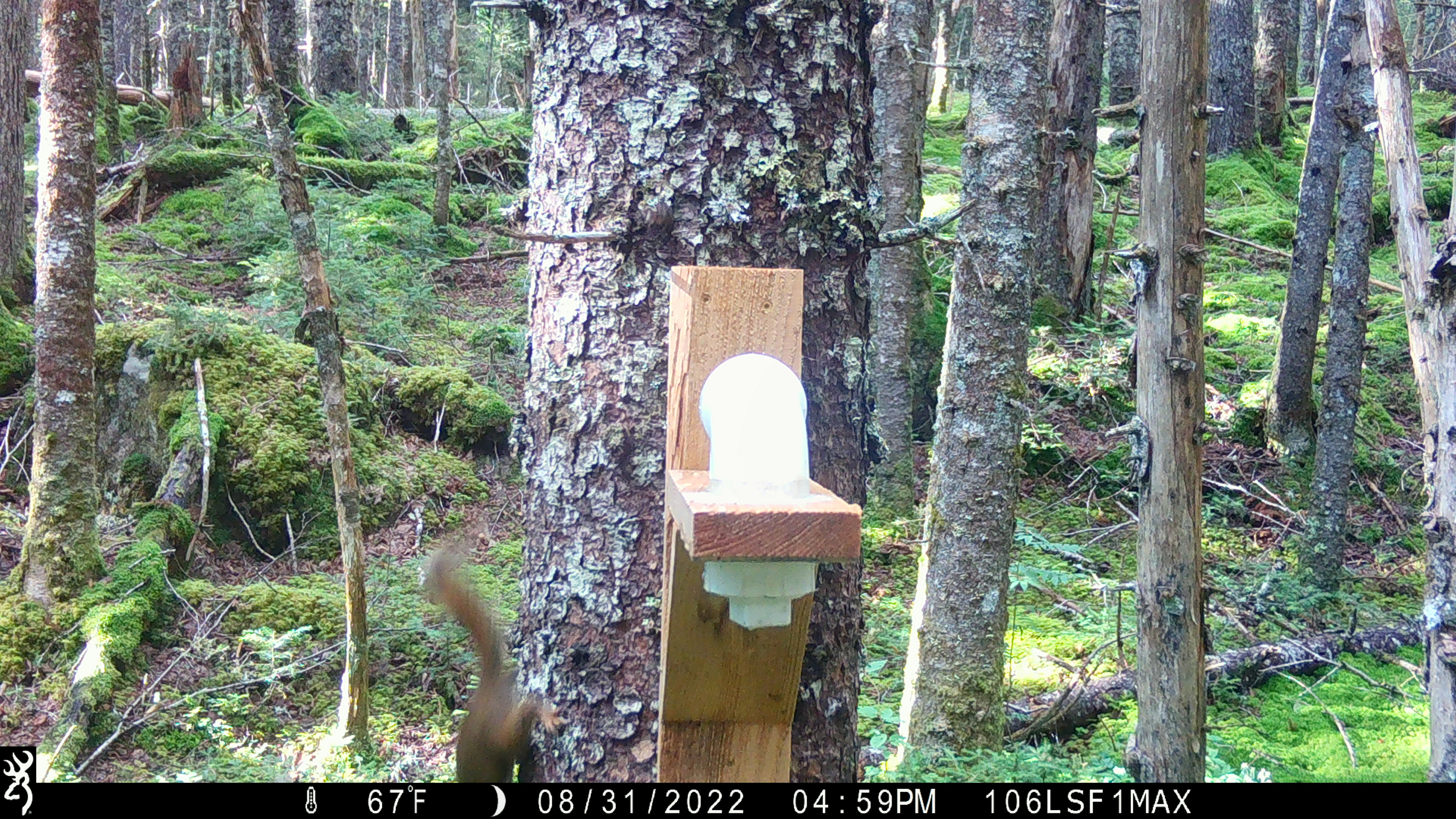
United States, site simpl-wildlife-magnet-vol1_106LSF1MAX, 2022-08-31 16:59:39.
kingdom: Animalia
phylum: Chordata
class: Mammalia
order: Rodentia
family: Sciuridae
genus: Tamiasciurus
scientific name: Tamiasciurus hudsonicus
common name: red squirrel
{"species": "red squirrel (Tamiasciurus hudsonicus)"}